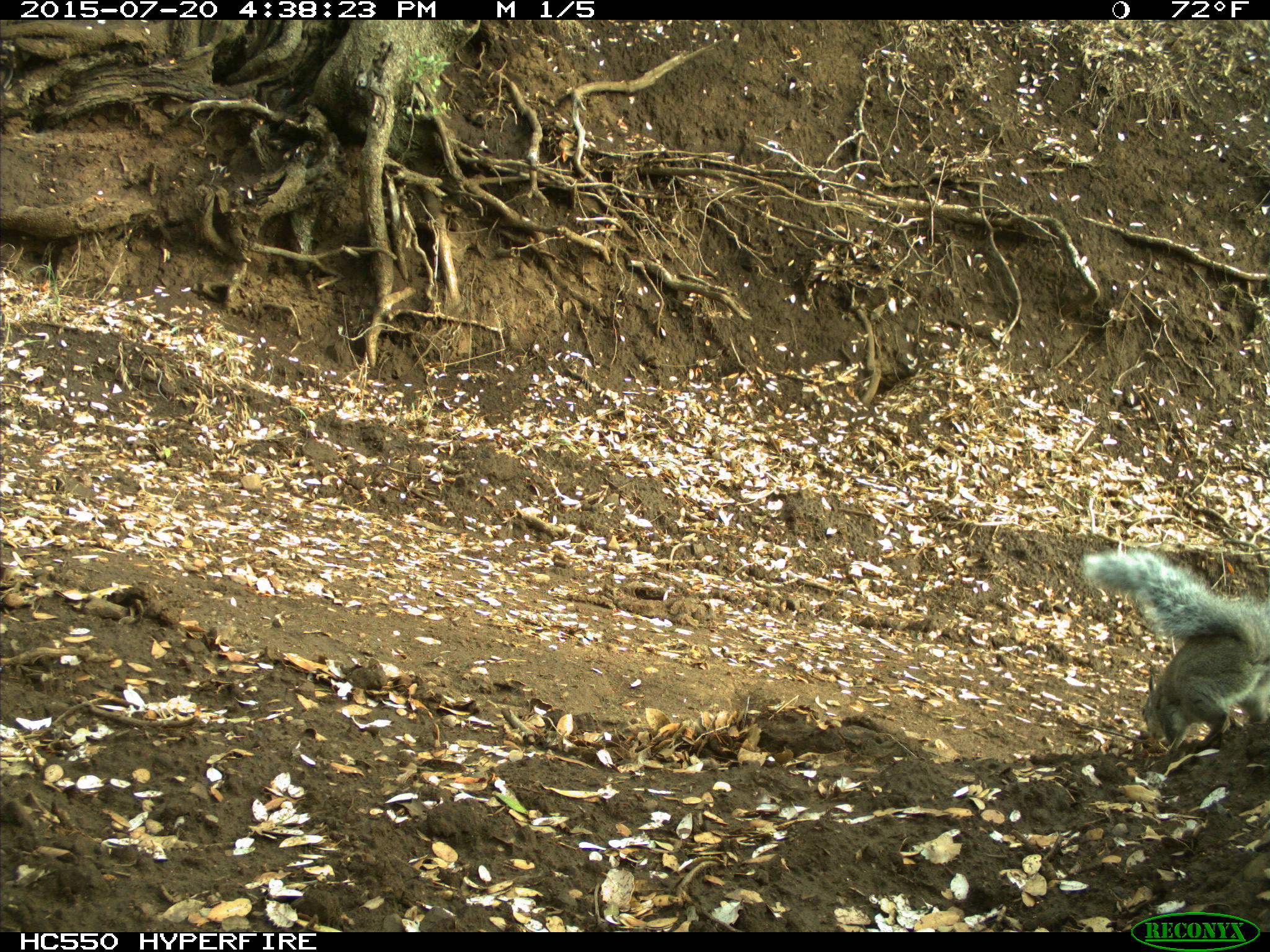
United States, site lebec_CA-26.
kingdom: Animalia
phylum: Chordata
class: Mammalia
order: Rodentia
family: Sciuridae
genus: Sciurus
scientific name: Sciurus carolinensis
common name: eastern gray squirrel